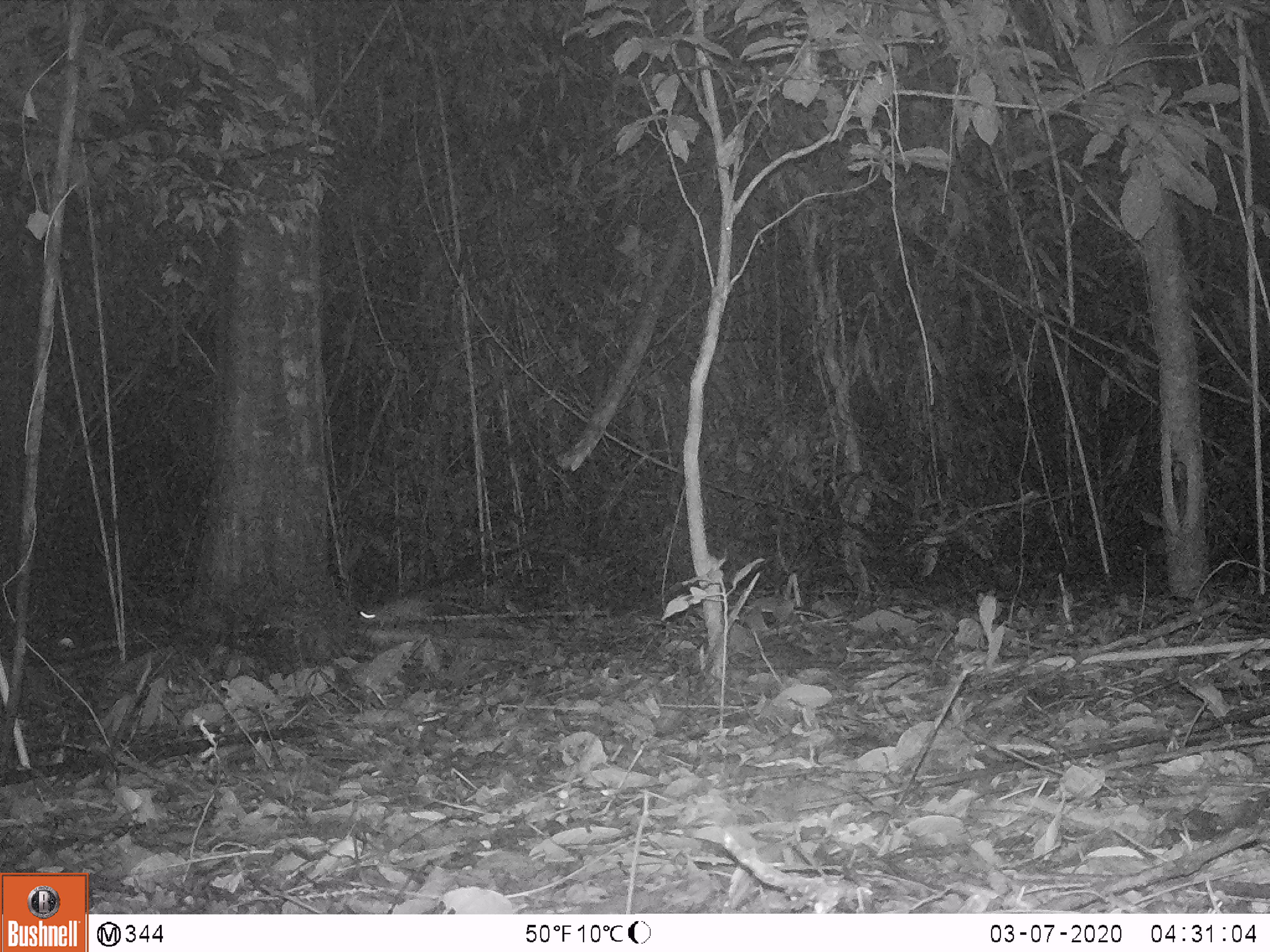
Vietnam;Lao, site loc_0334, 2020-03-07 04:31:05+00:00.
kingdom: Animalia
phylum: Chordata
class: Mammalia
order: Rodentia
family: Muridae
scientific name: Muridae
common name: old-world mice and rats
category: unidentified murid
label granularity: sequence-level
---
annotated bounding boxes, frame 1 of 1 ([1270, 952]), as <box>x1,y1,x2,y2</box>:
unidentified murid: <box>357,592,480,626</box>